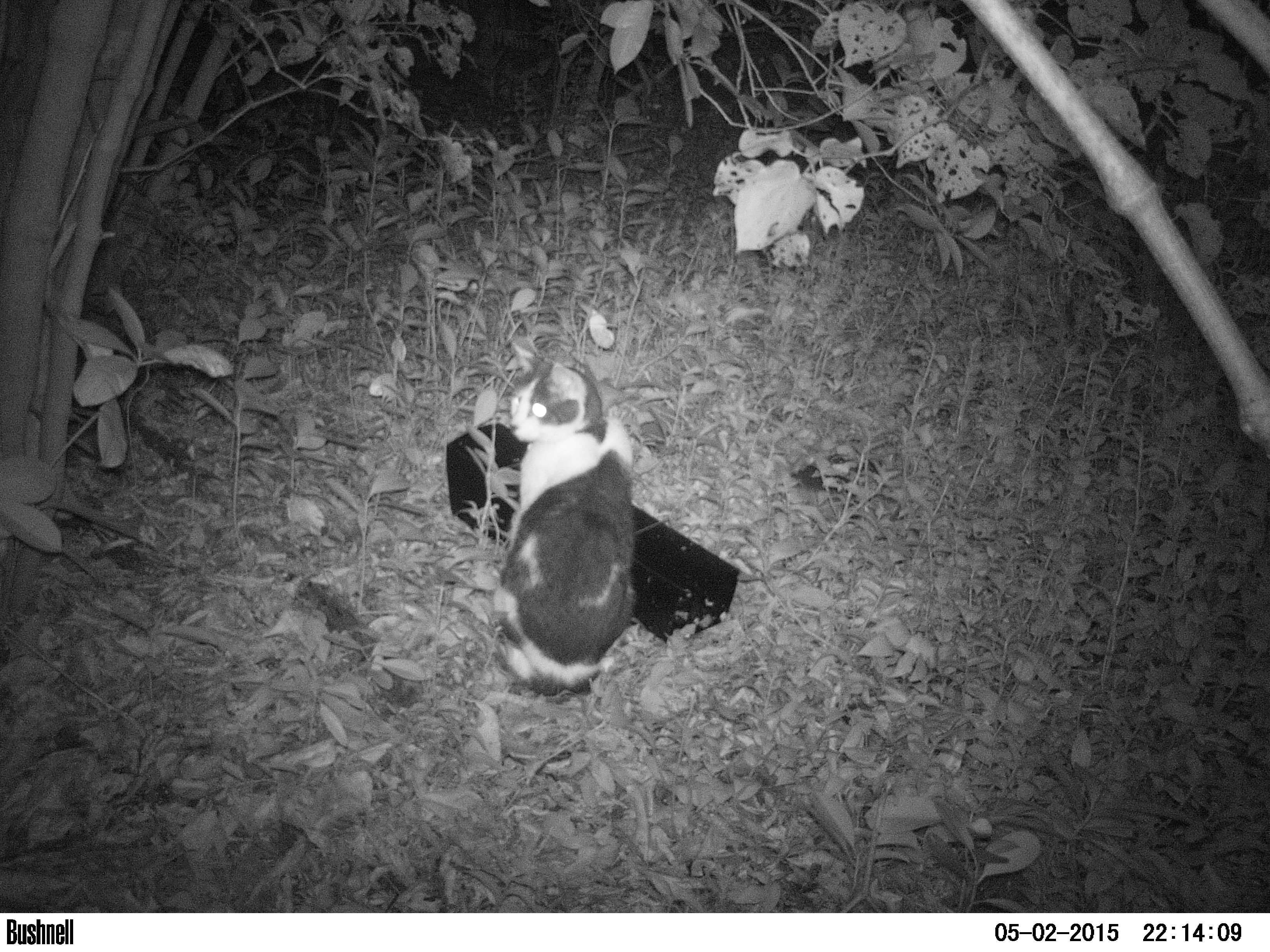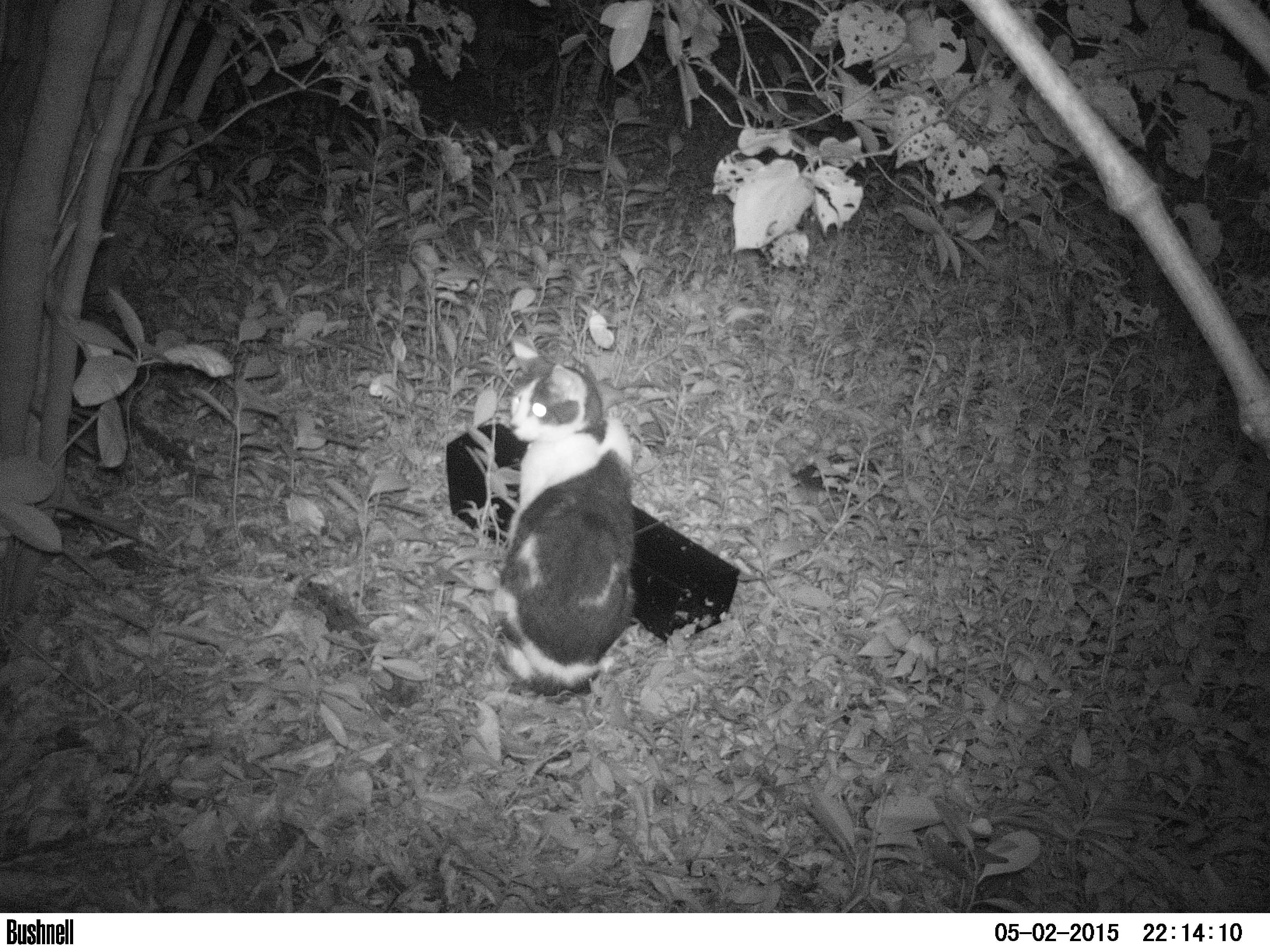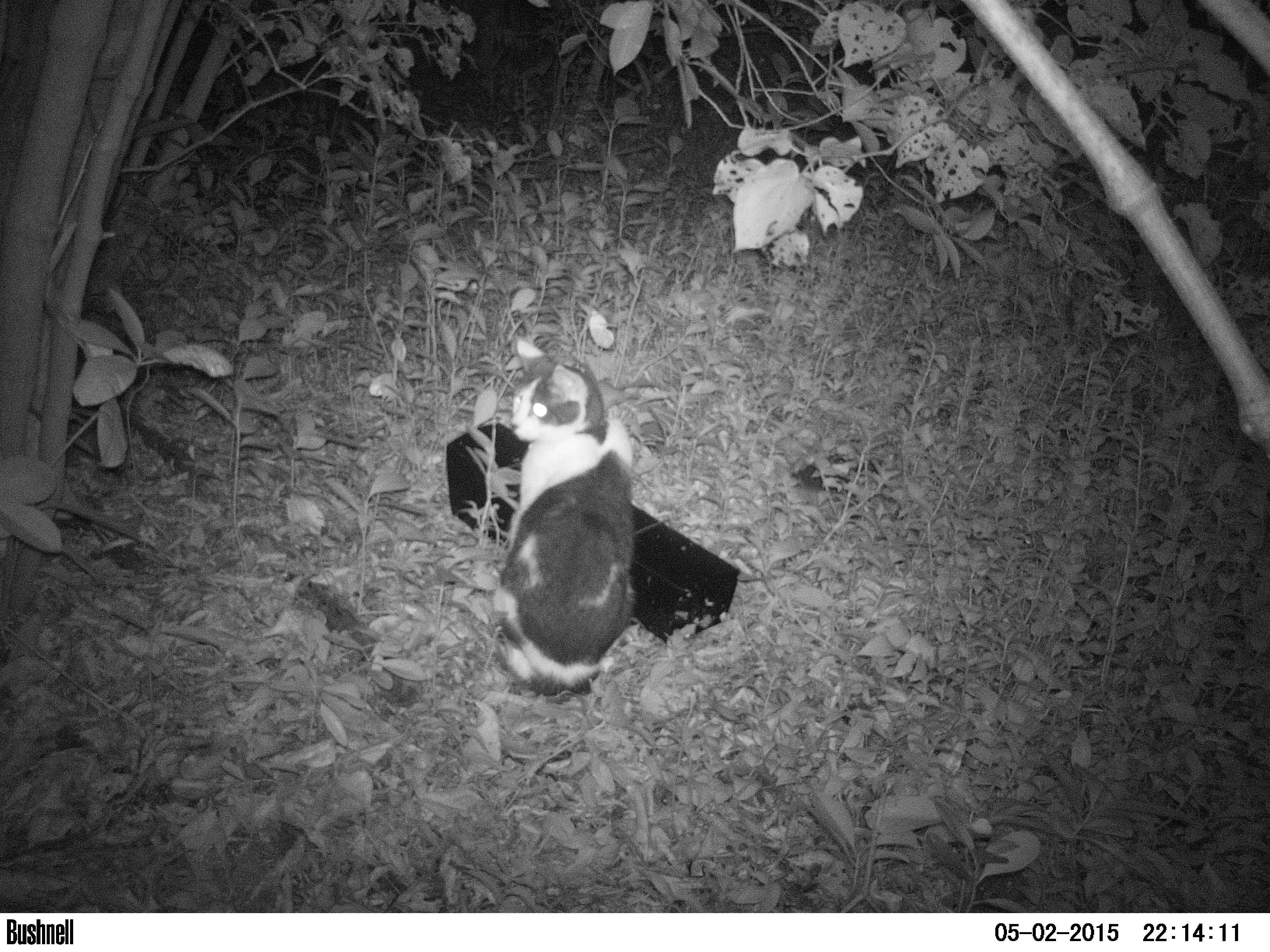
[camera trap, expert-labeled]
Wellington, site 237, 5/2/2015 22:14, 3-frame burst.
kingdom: Animalia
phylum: Chordata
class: Mammalia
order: Carnivora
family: Felidae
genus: Felis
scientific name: Felis catus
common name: cat